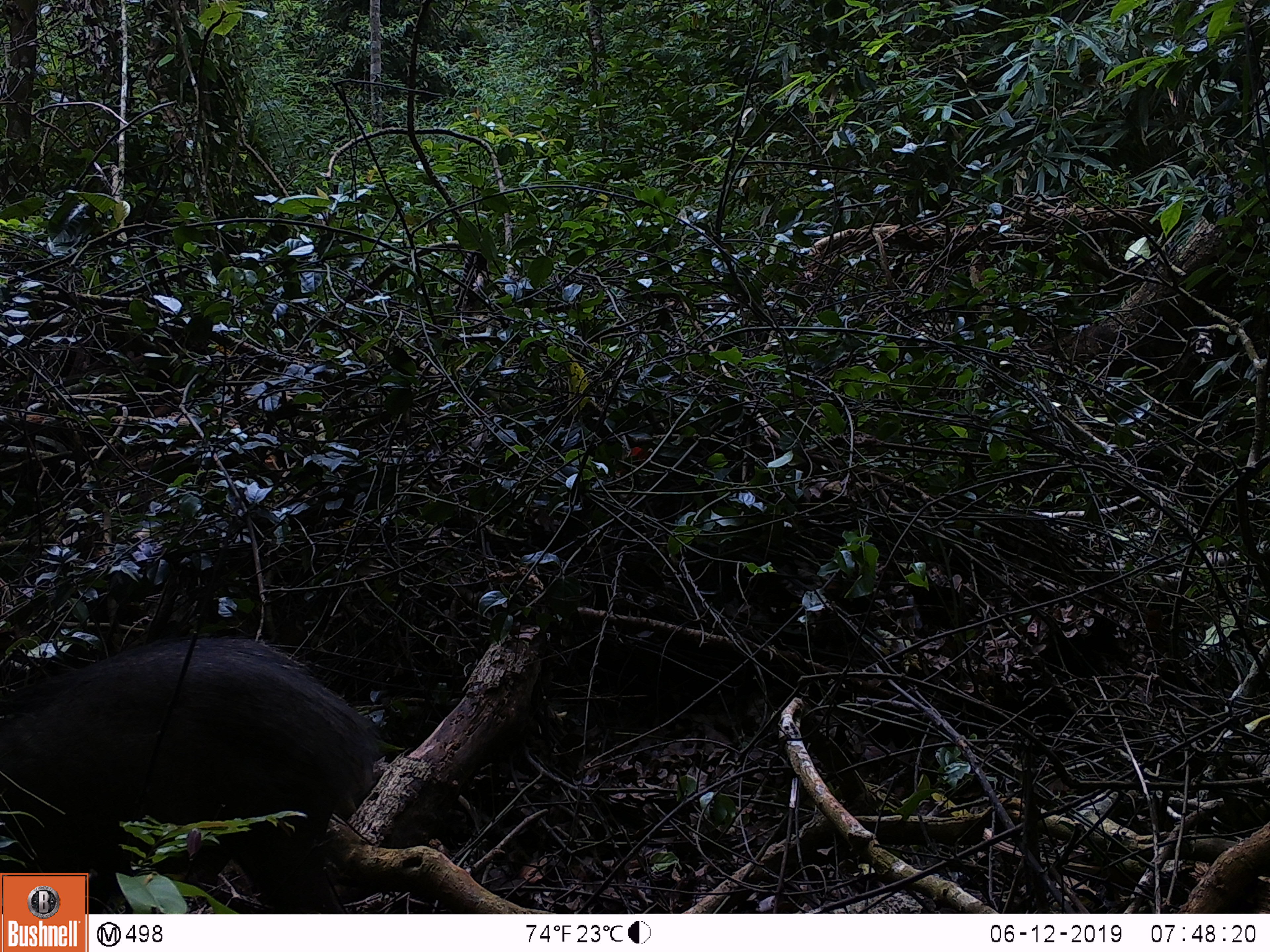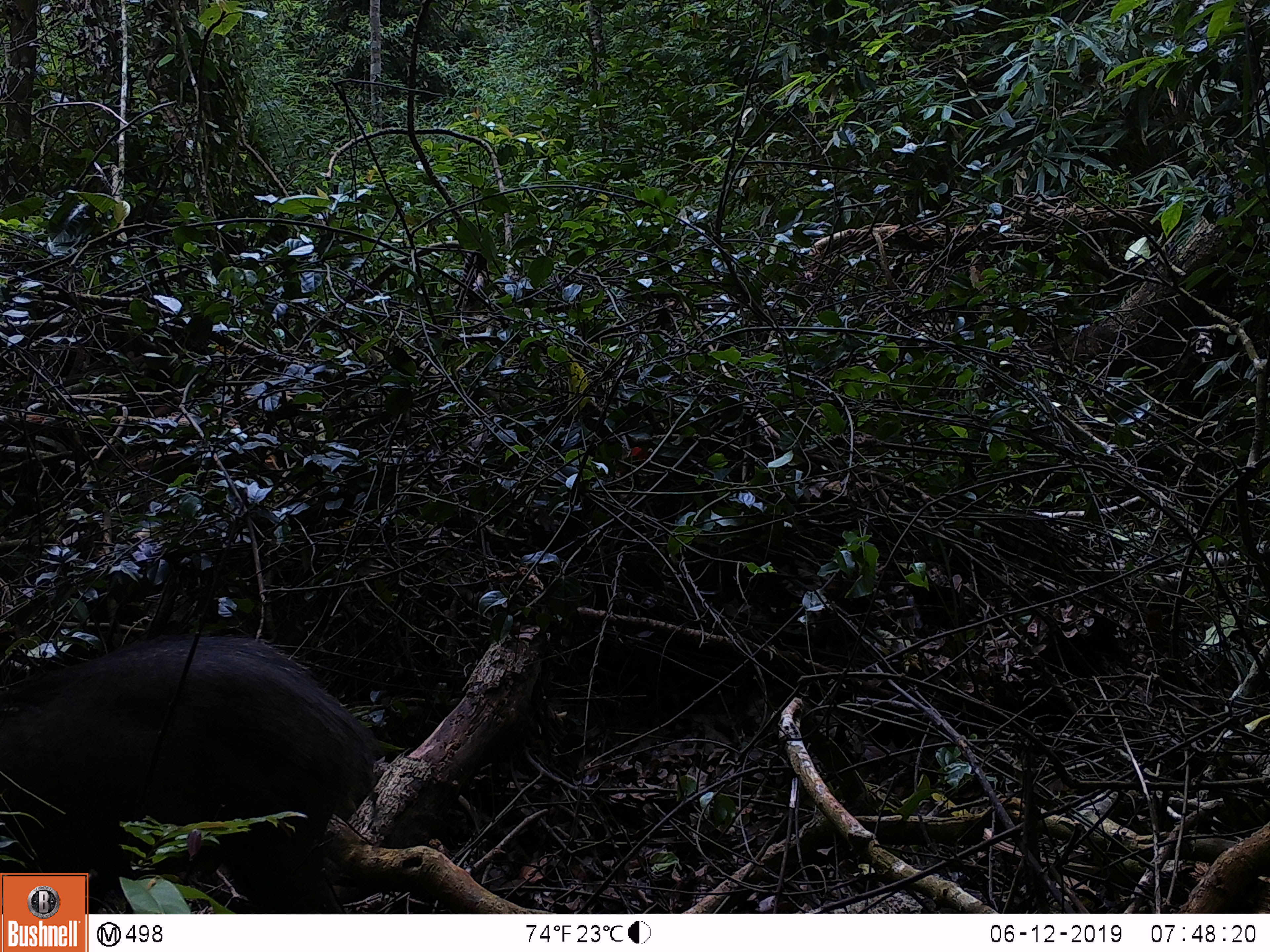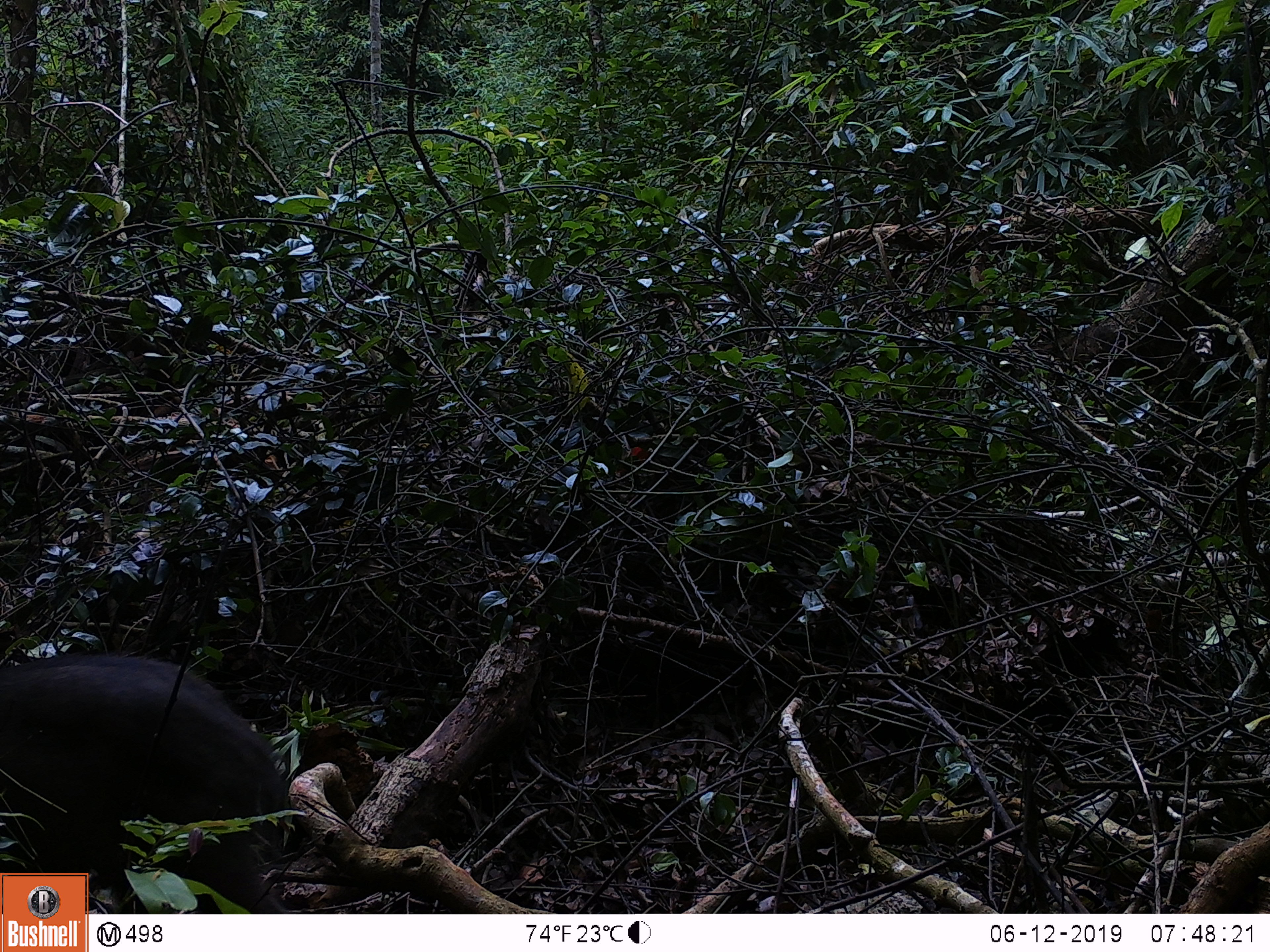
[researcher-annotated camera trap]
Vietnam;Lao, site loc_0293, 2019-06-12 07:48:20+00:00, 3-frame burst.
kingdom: Animalia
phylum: Chordata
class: Mammalia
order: Artiodactyla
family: Suidae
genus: Sus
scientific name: Sus scrofa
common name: eurasian wild pig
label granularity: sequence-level